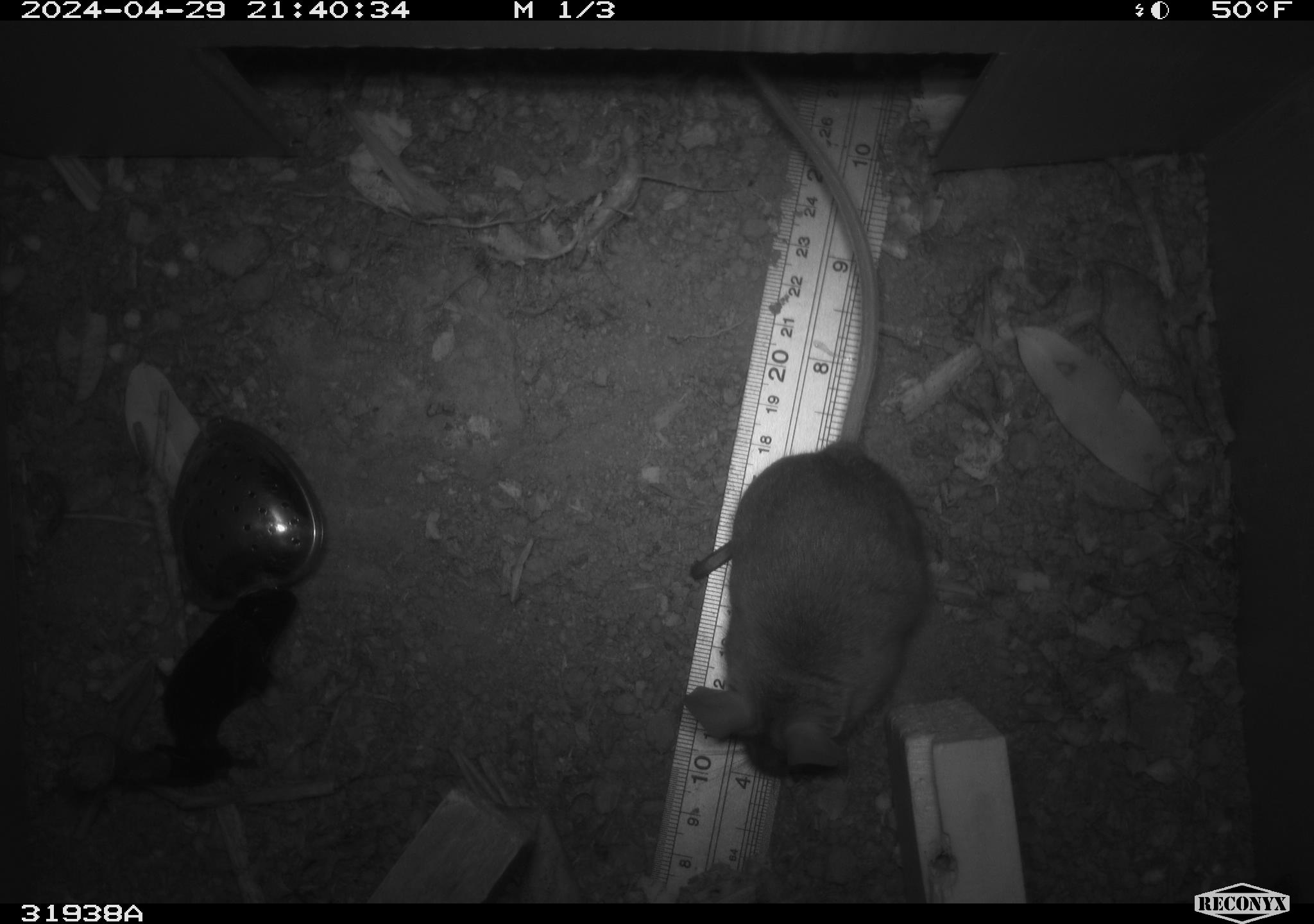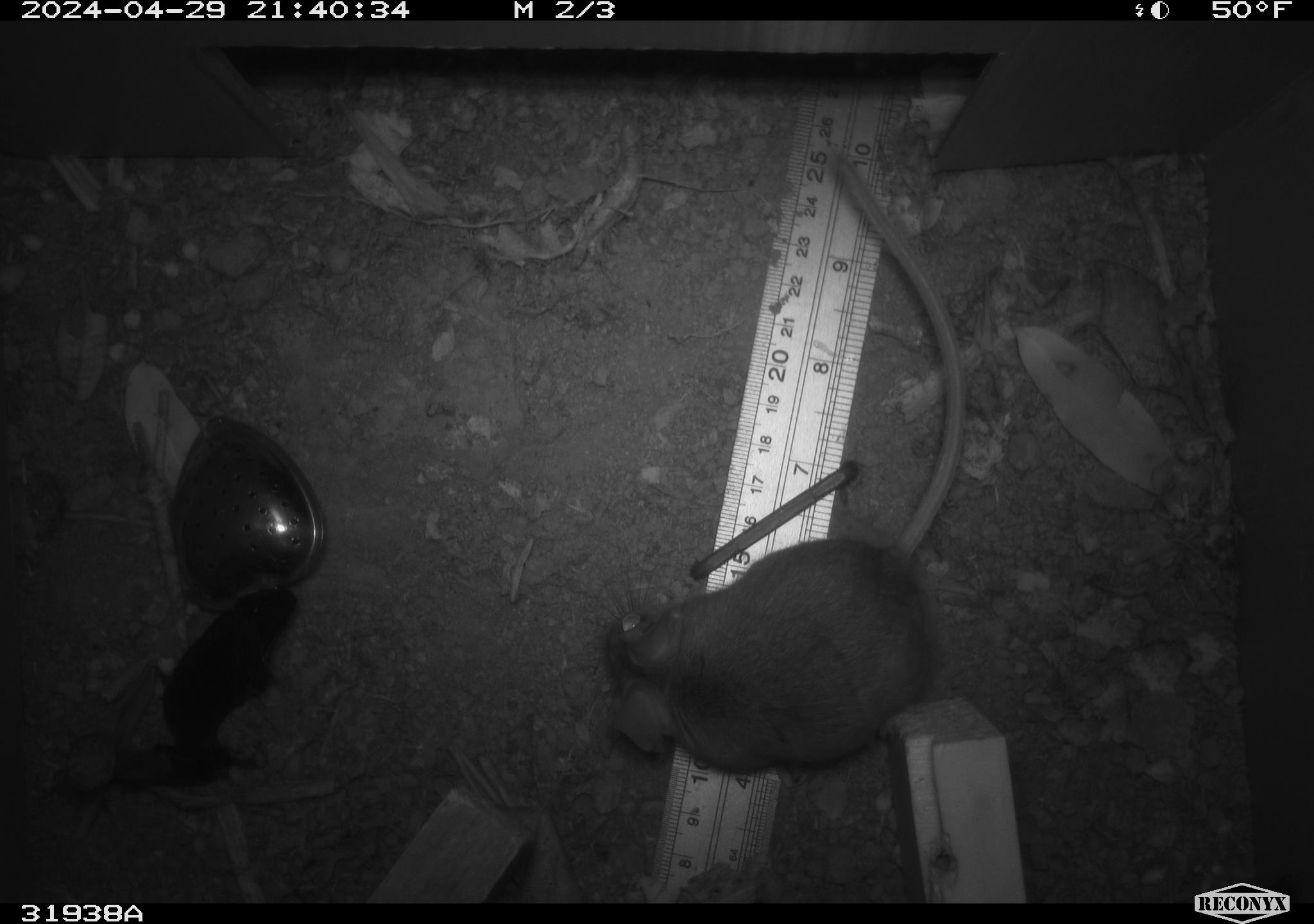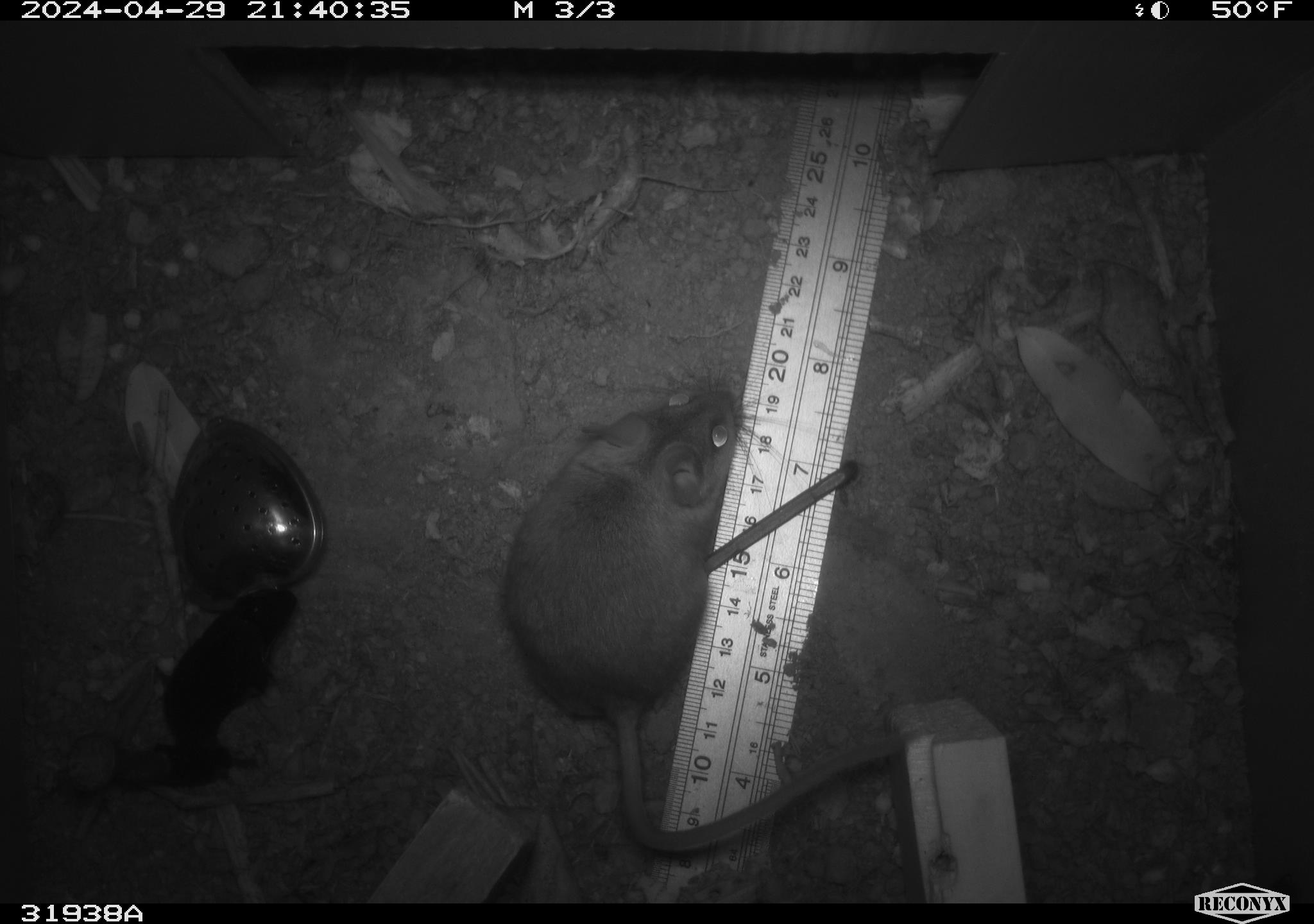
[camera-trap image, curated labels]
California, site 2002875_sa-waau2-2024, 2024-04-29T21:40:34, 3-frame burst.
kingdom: Animalia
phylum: Chordata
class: Mammalia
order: Rodentia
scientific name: Rodentia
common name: mouse species